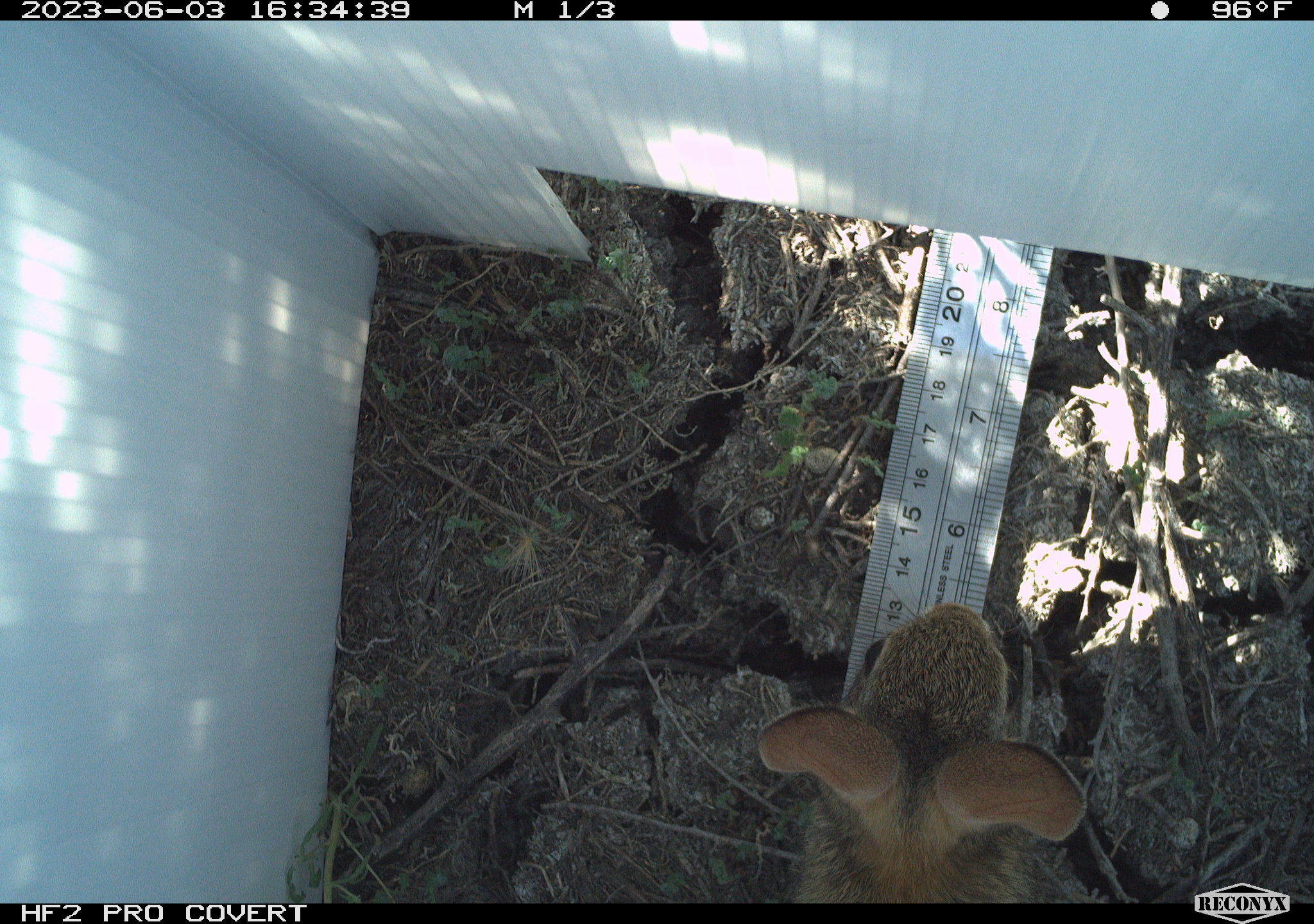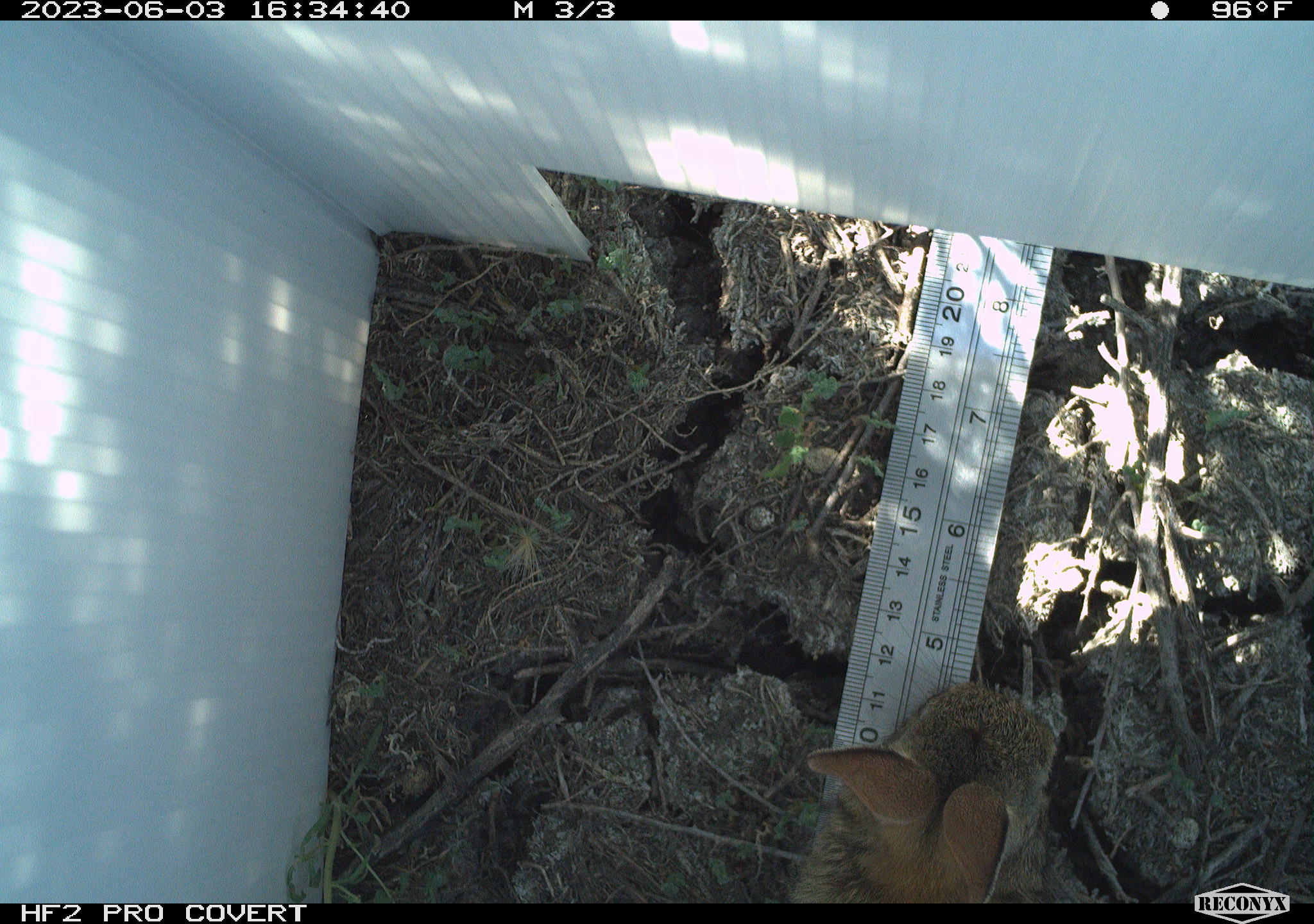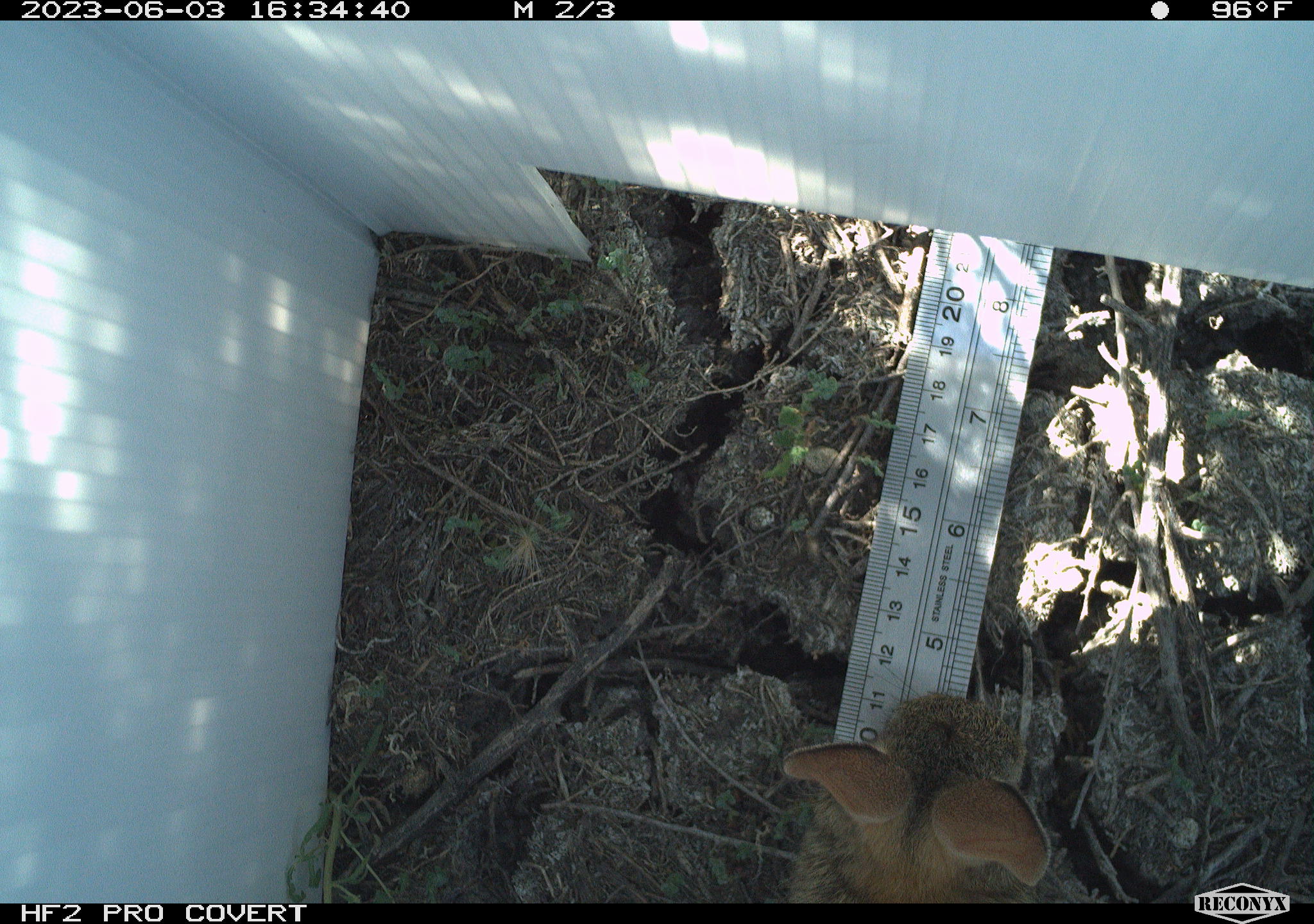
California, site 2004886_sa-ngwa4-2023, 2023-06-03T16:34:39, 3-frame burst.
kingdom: Animalia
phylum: Chordata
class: Mammalia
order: Lagomorpha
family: Leporidae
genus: Sylvilagus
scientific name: Sylvilagus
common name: cottontail rabbits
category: sylvilagus species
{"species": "sylvilagus species (cottontail rabbits) (Sylvilagus)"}